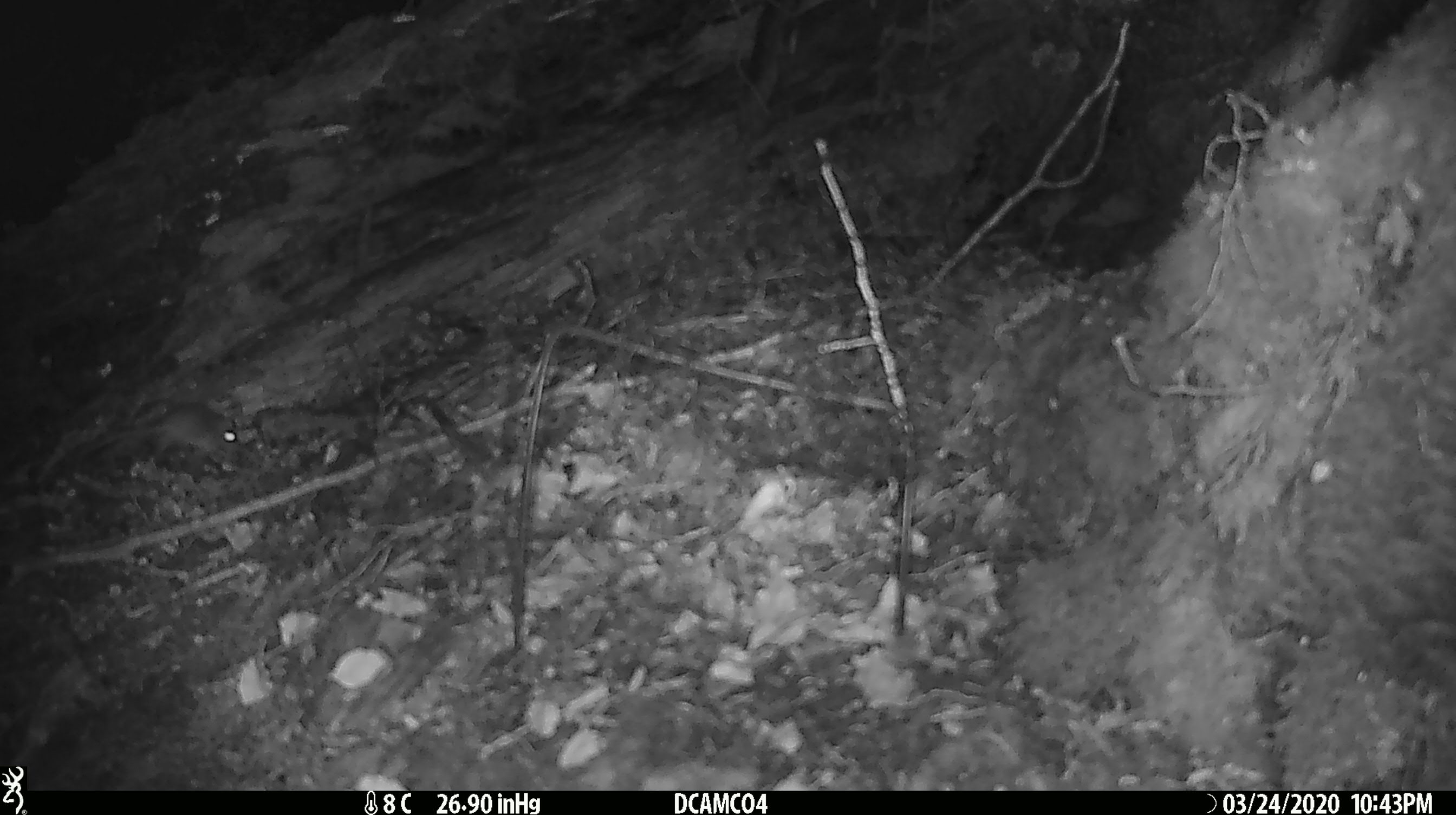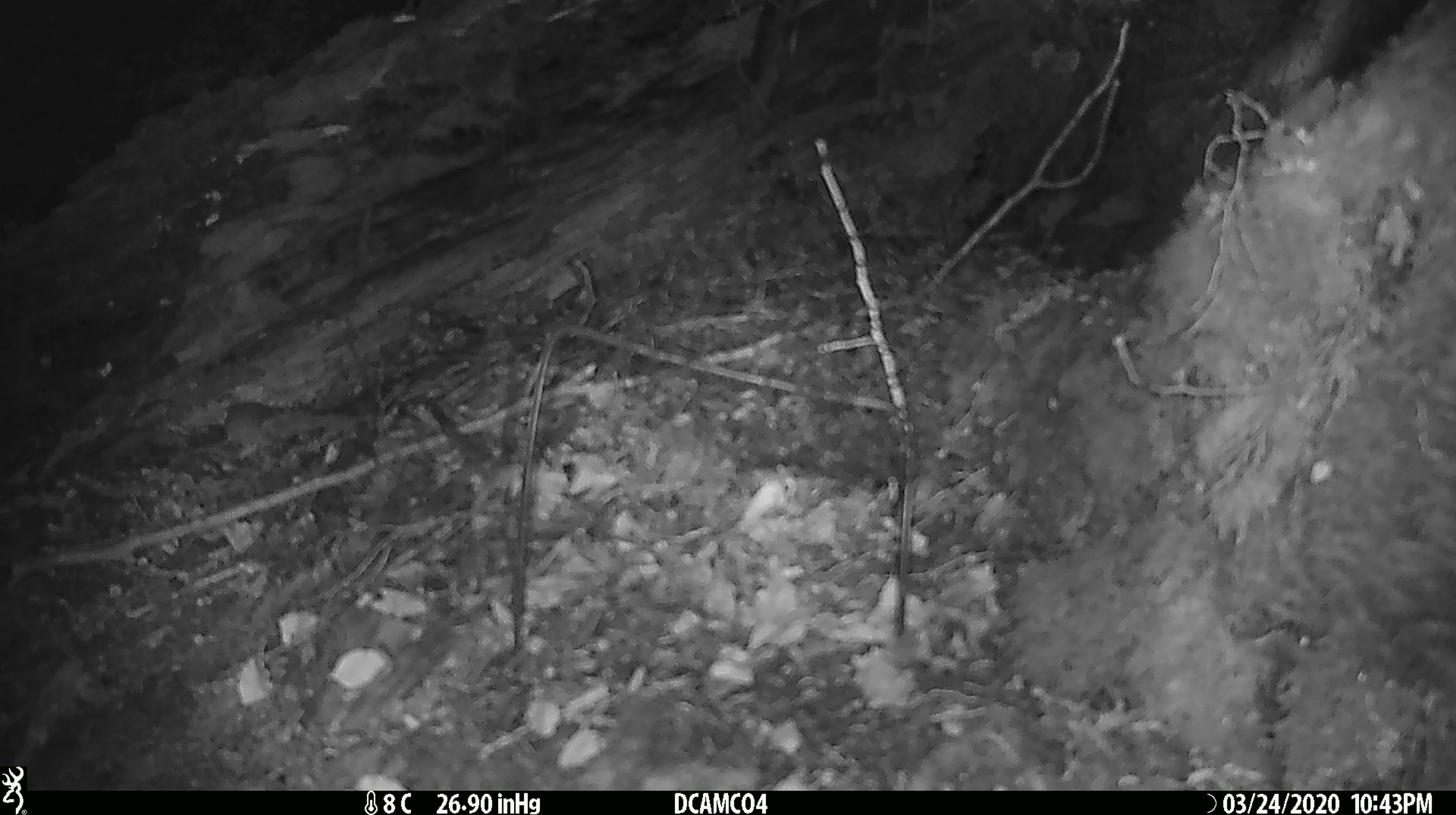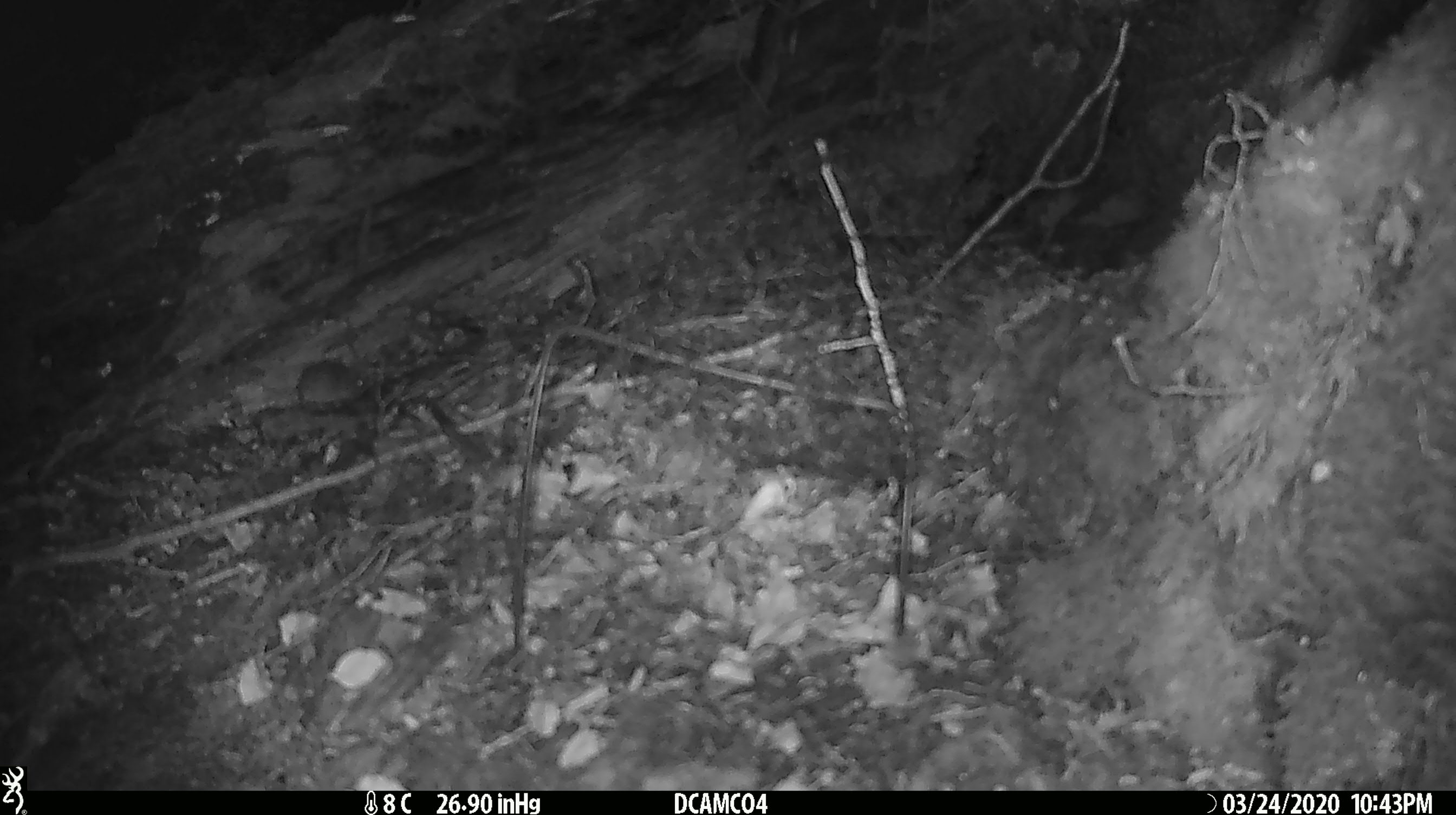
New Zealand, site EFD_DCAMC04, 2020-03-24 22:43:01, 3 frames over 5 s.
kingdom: Animalia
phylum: Chordata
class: Mammalia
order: Rodentia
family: Muridae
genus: Mus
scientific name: Mus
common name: mouse